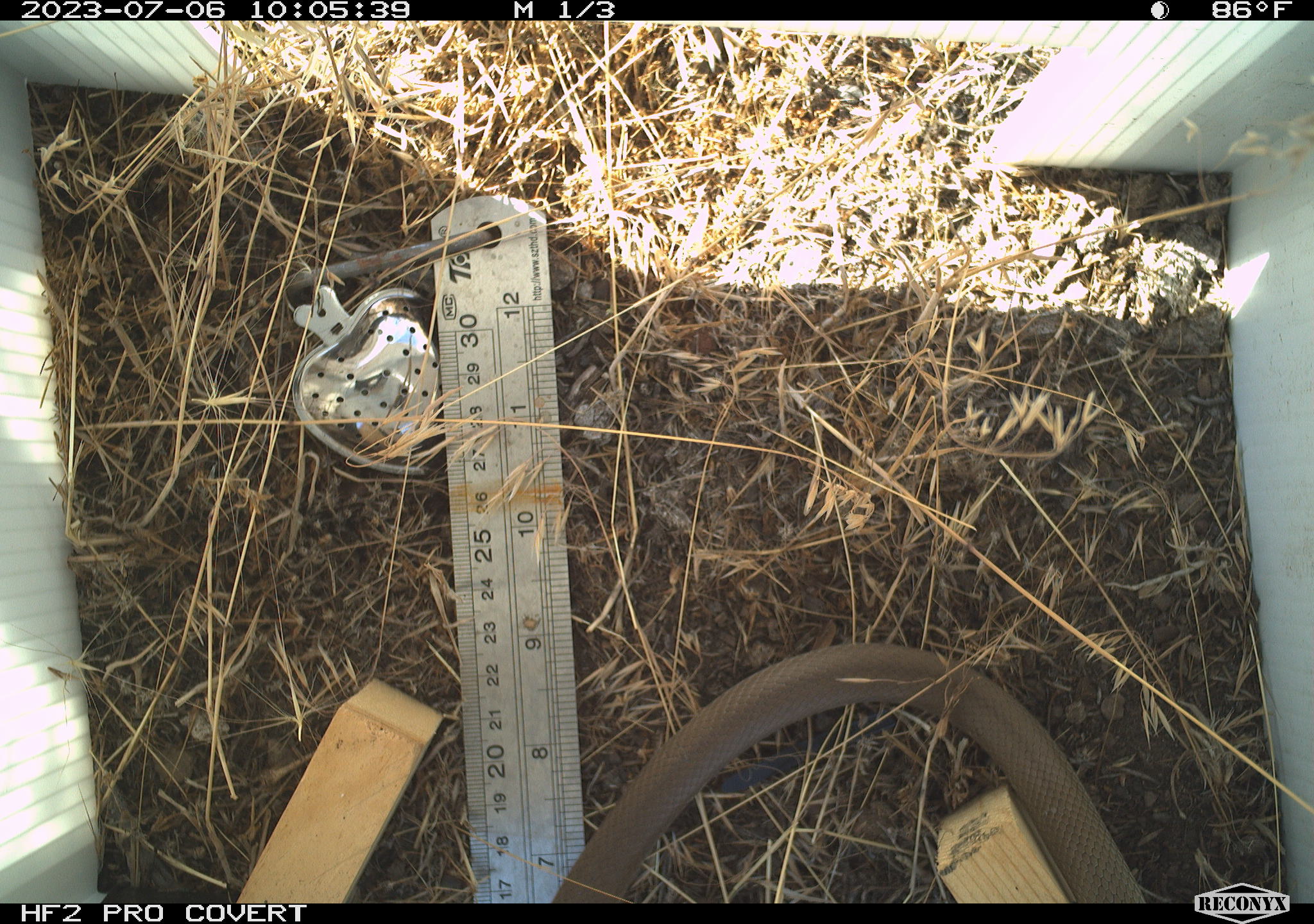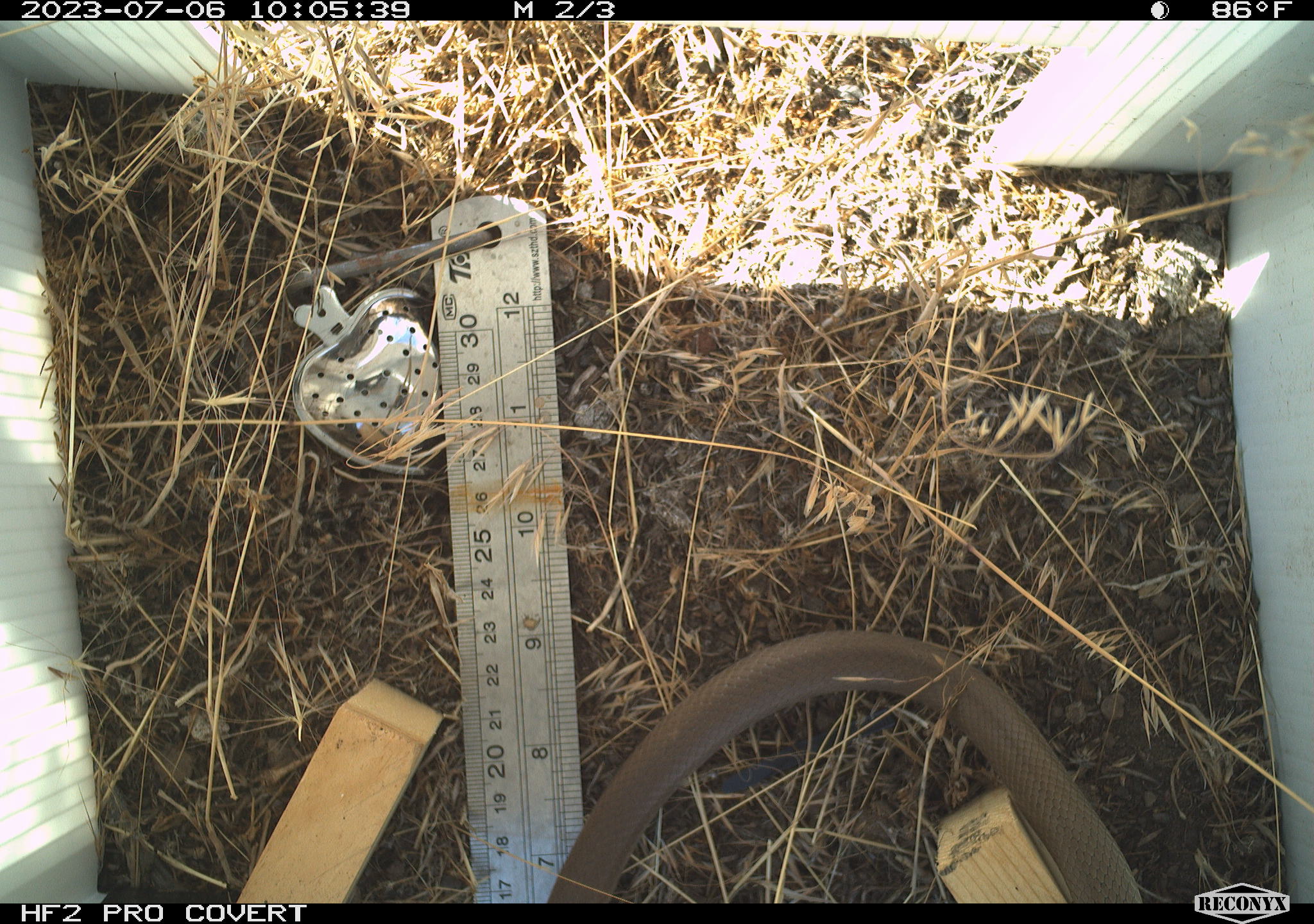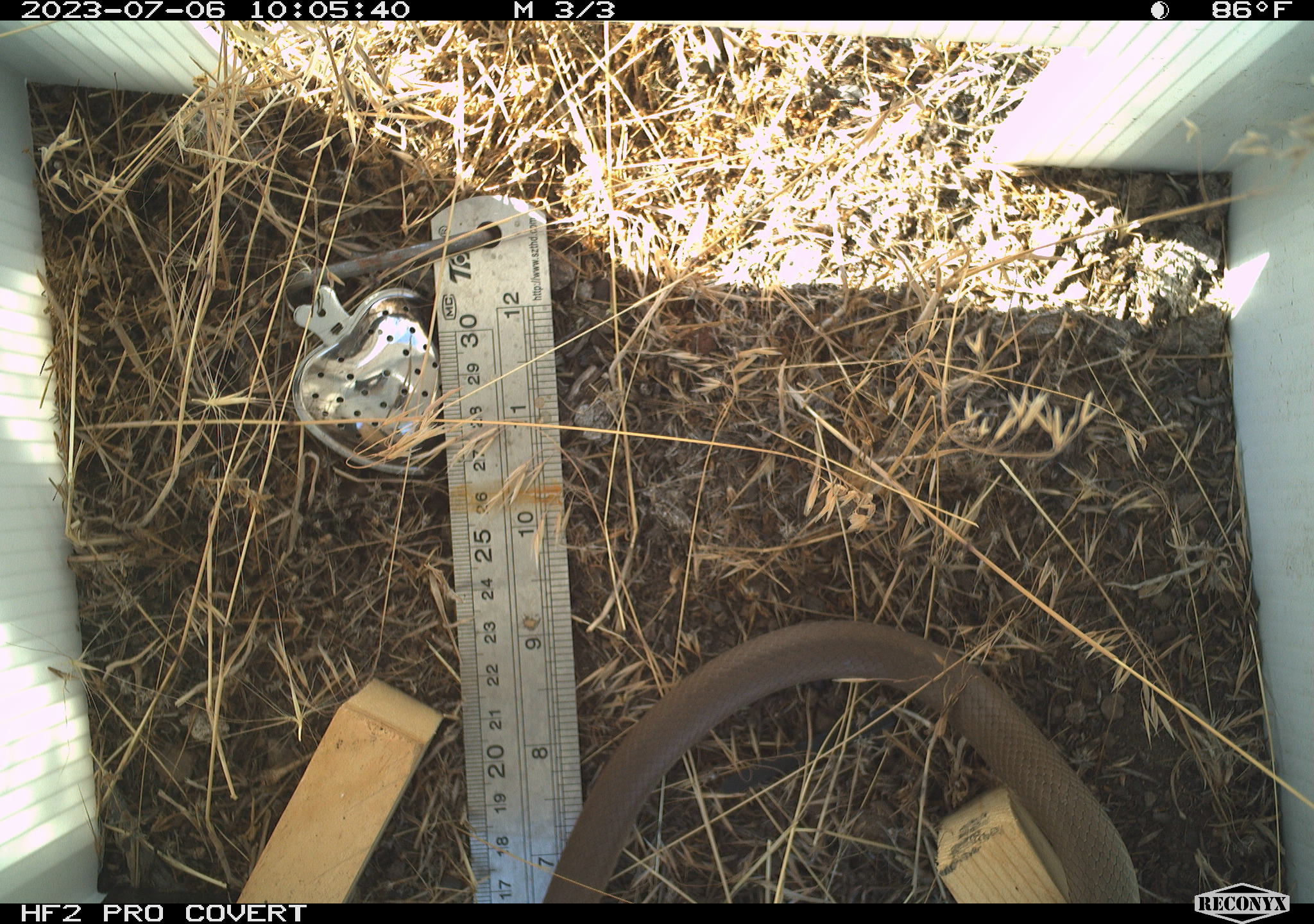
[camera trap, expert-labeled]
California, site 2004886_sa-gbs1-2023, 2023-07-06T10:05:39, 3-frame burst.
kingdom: Animalia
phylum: Chordata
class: Reptilia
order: Squamata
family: Colubridae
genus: Coluber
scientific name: Coluber constrictor mormon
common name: western yellow-bellied racer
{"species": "western yellow-bellied racer (Coluber constrictor mormon)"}